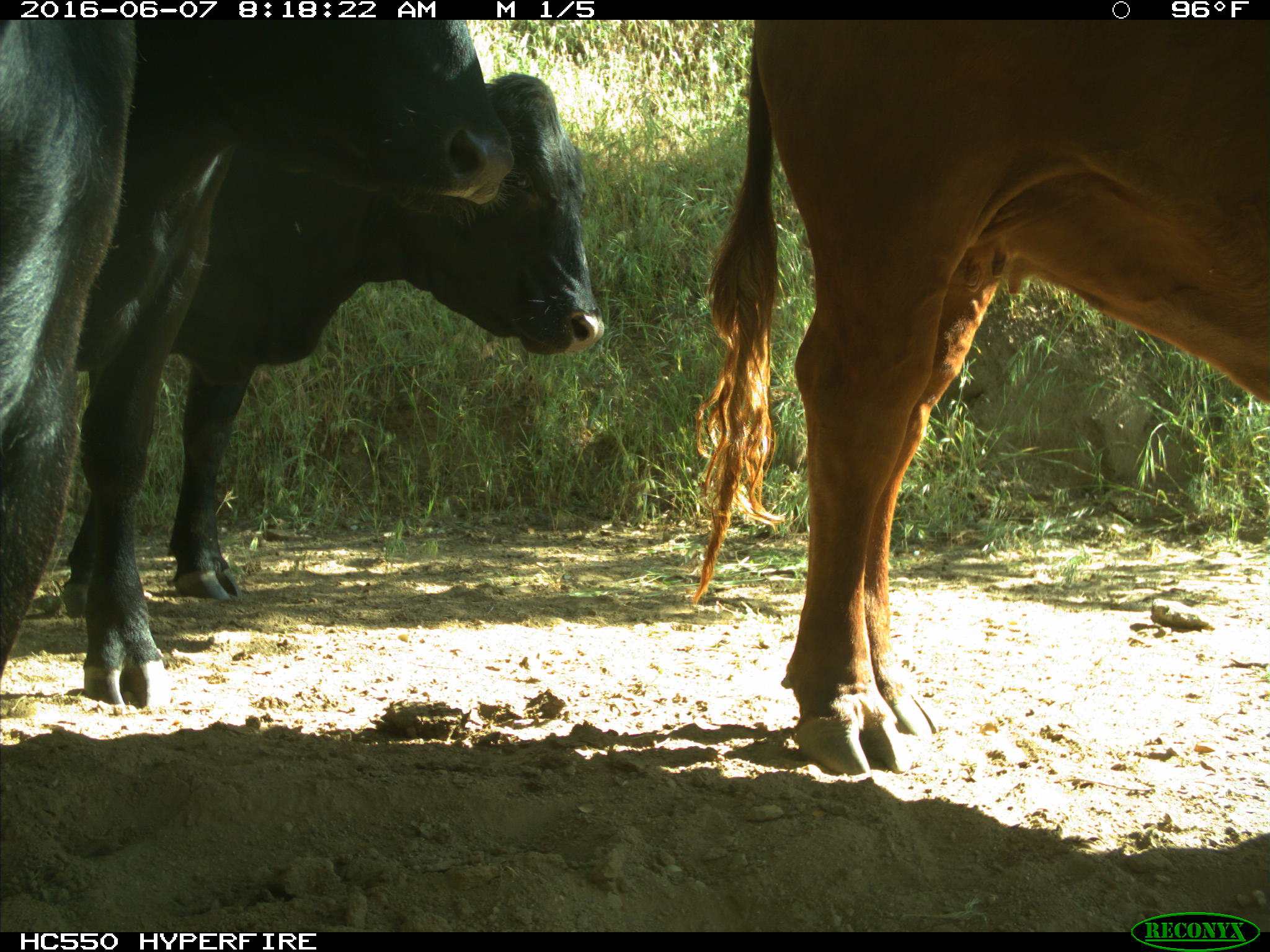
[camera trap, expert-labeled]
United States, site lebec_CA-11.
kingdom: Animalia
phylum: Chordata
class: Mammalia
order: Artiodactyla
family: Bovidae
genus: Bos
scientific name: Bos taurus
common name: domestic cow